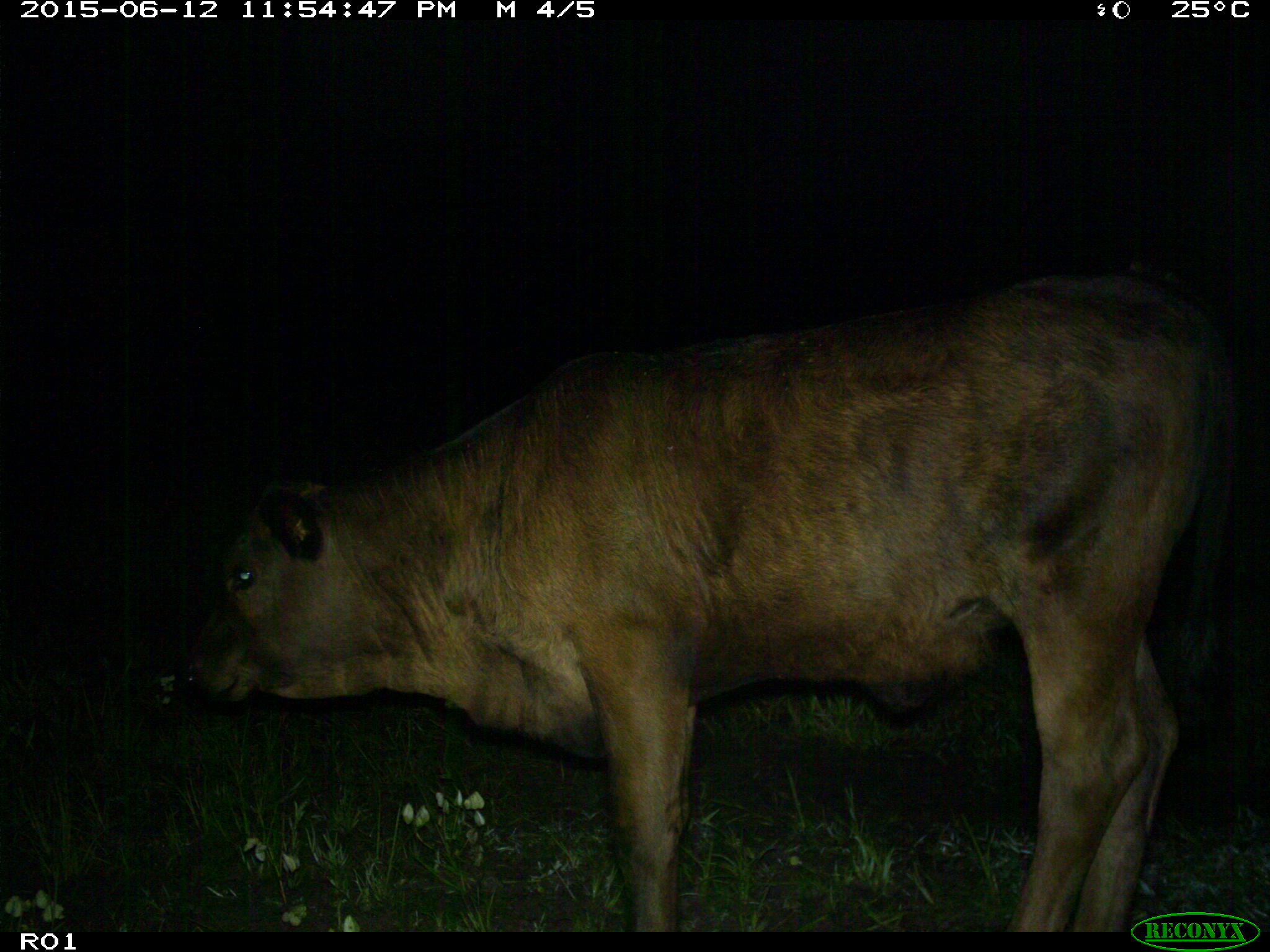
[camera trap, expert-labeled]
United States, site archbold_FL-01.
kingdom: Animalia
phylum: Chordata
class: Mammalia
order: Artiodactyla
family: Bovidae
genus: Bos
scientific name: Bos taurus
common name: domestic cow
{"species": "Bos taurus (domestic cow)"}